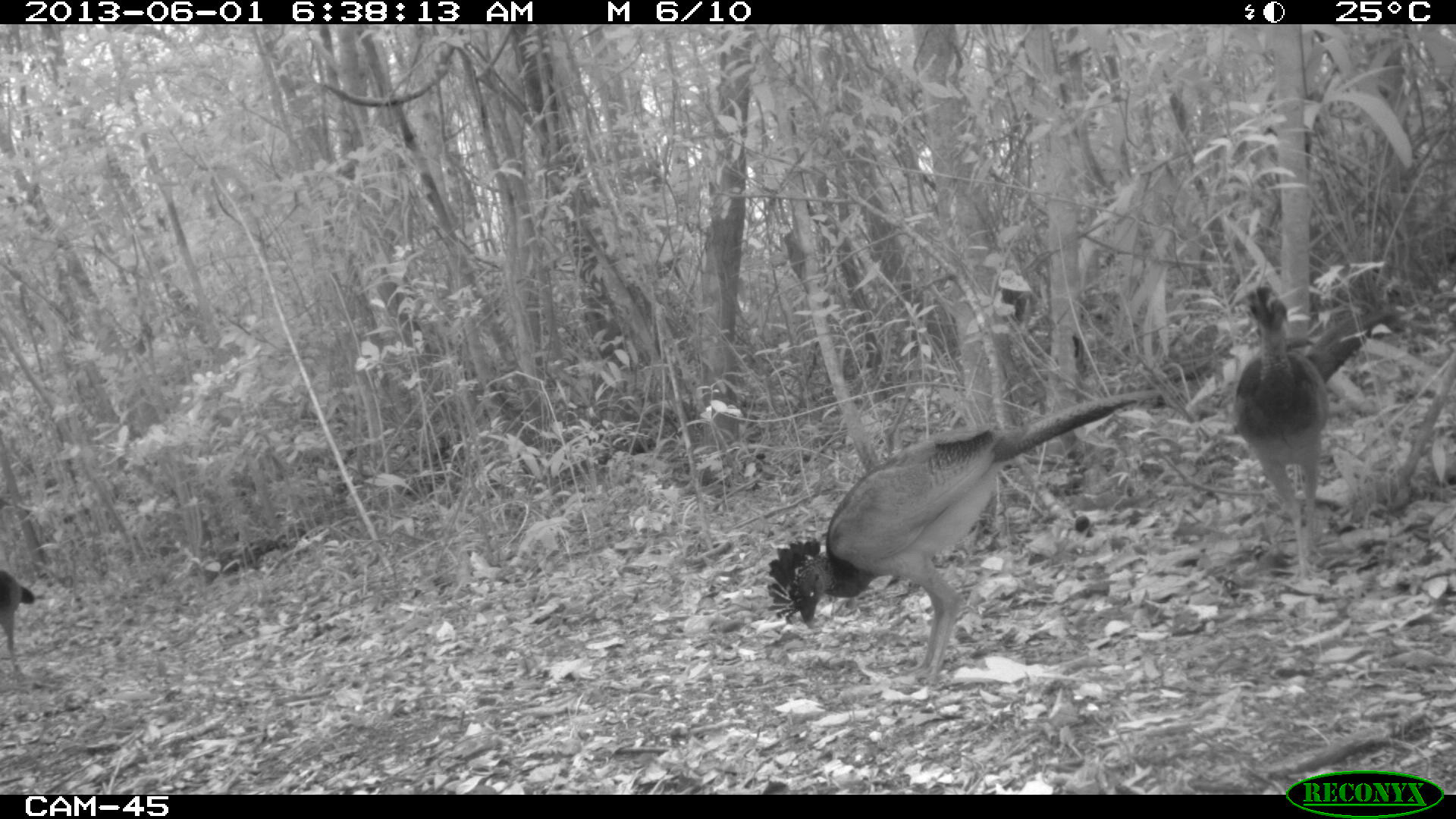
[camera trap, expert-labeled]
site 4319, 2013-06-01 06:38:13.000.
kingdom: Animalia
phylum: Chordata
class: Aves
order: Galliformes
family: Cracidae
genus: Crax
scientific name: Crax rubra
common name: great curassow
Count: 4.